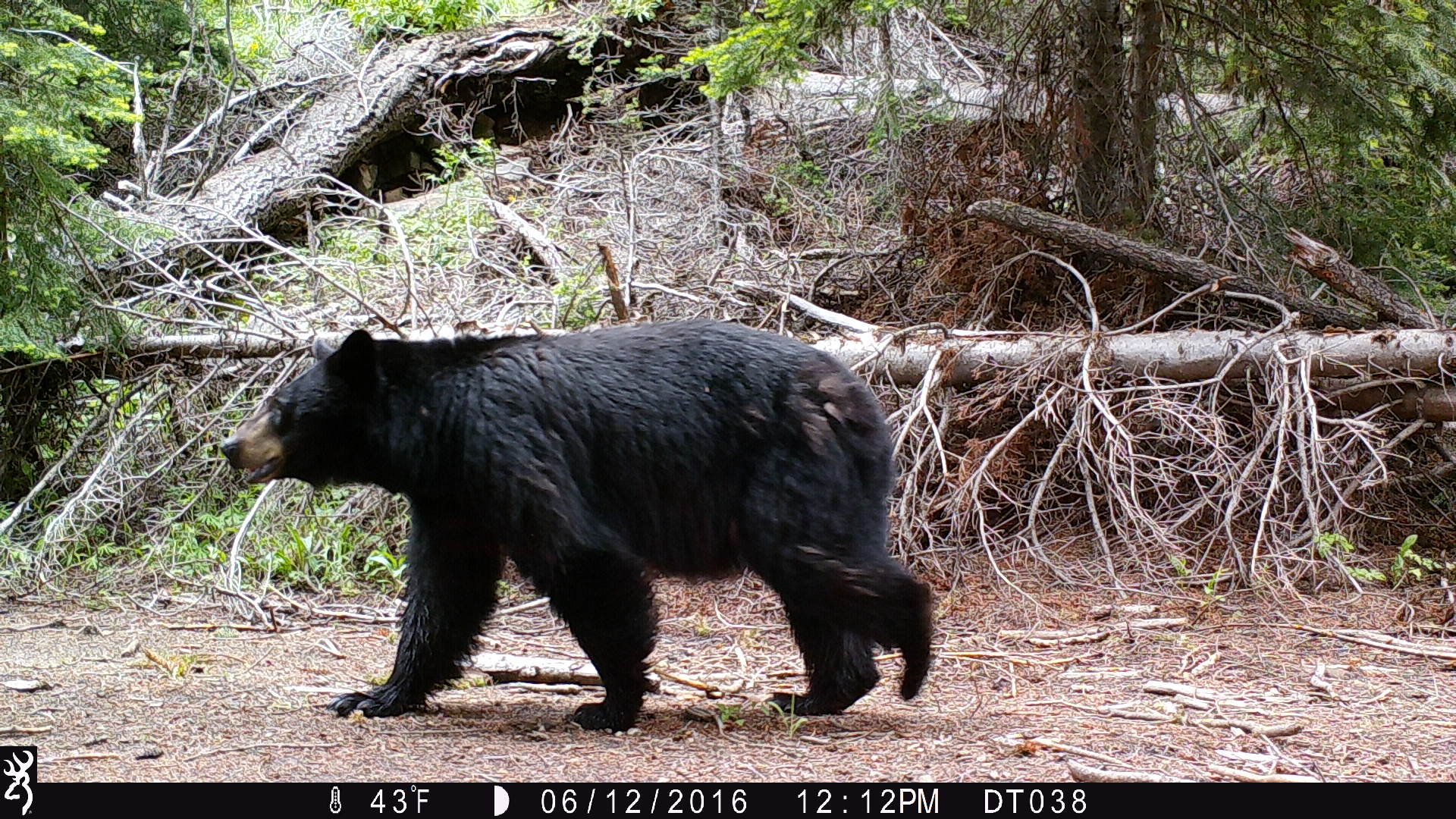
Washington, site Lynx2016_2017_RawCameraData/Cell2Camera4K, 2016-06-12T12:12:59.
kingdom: Animalia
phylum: Chordata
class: Mammalia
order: Carnivora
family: Ursidae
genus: Ursus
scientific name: Ursus americanus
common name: american black bear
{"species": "Ursus americanus (american black bear)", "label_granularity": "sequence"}